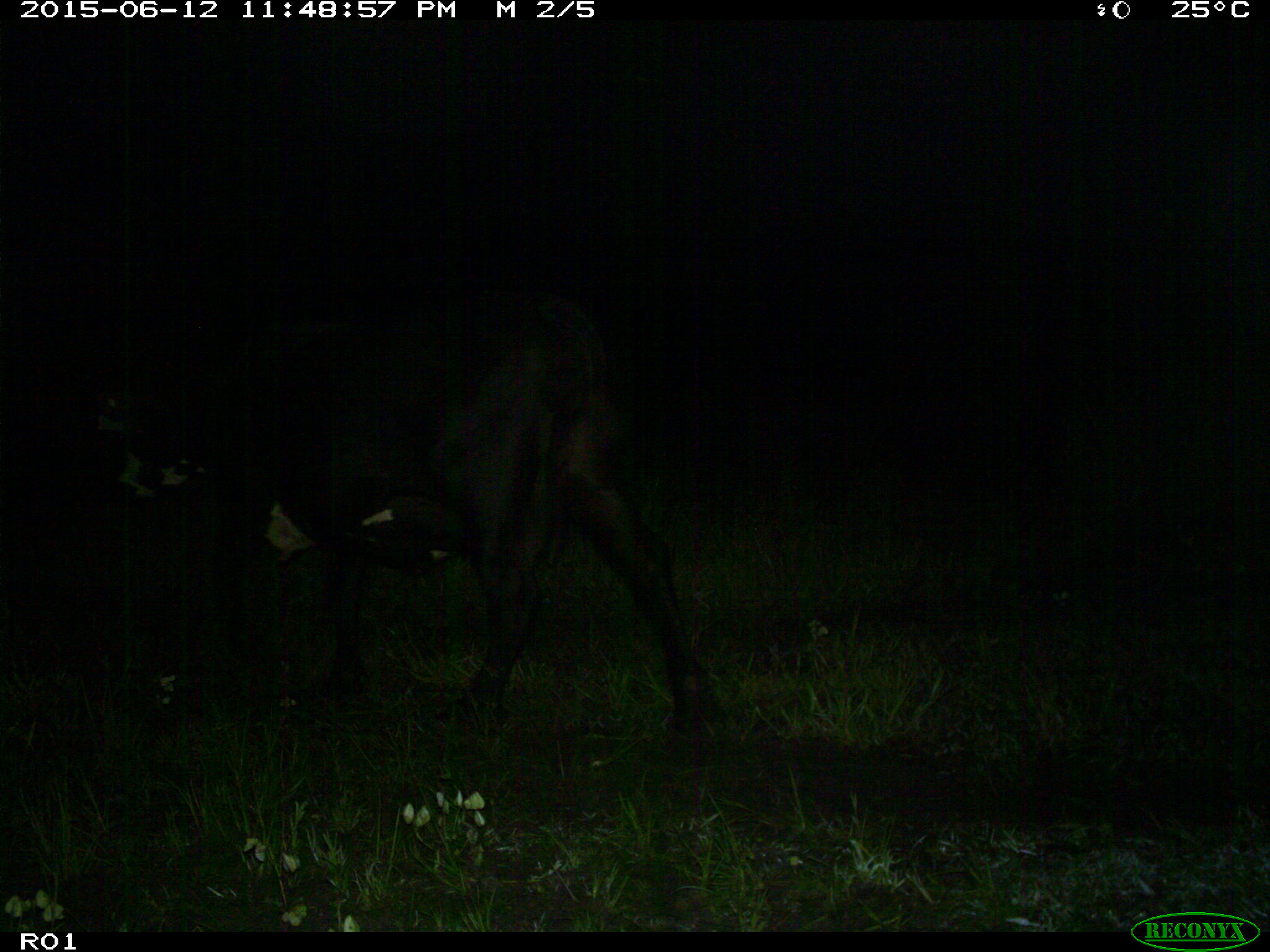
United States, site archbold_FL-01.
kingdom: Animalia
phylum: Chordata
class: Mammalia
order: Artiodactyla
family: Bovidae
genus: Bos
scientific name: Bos taurus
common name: domestic cow